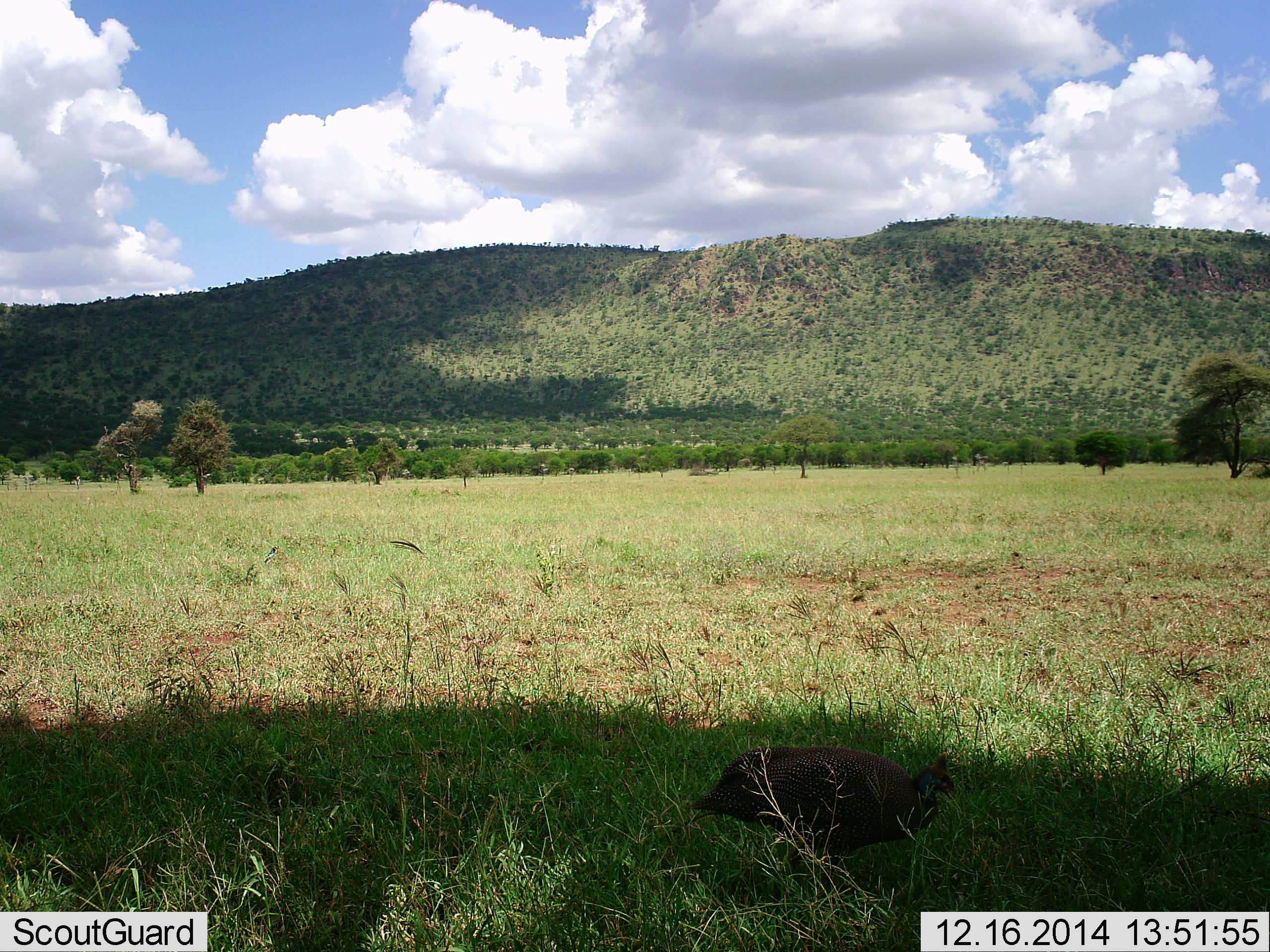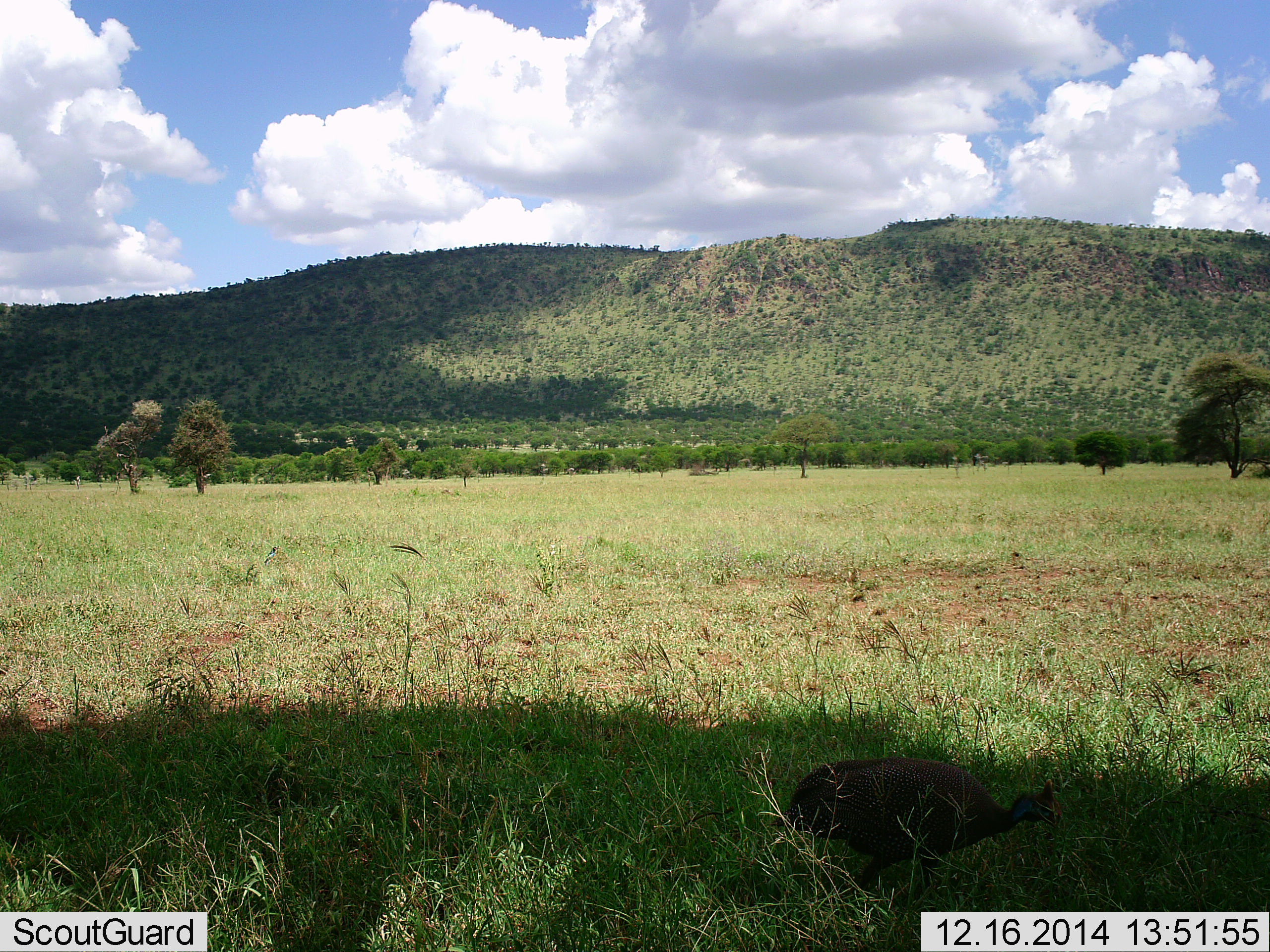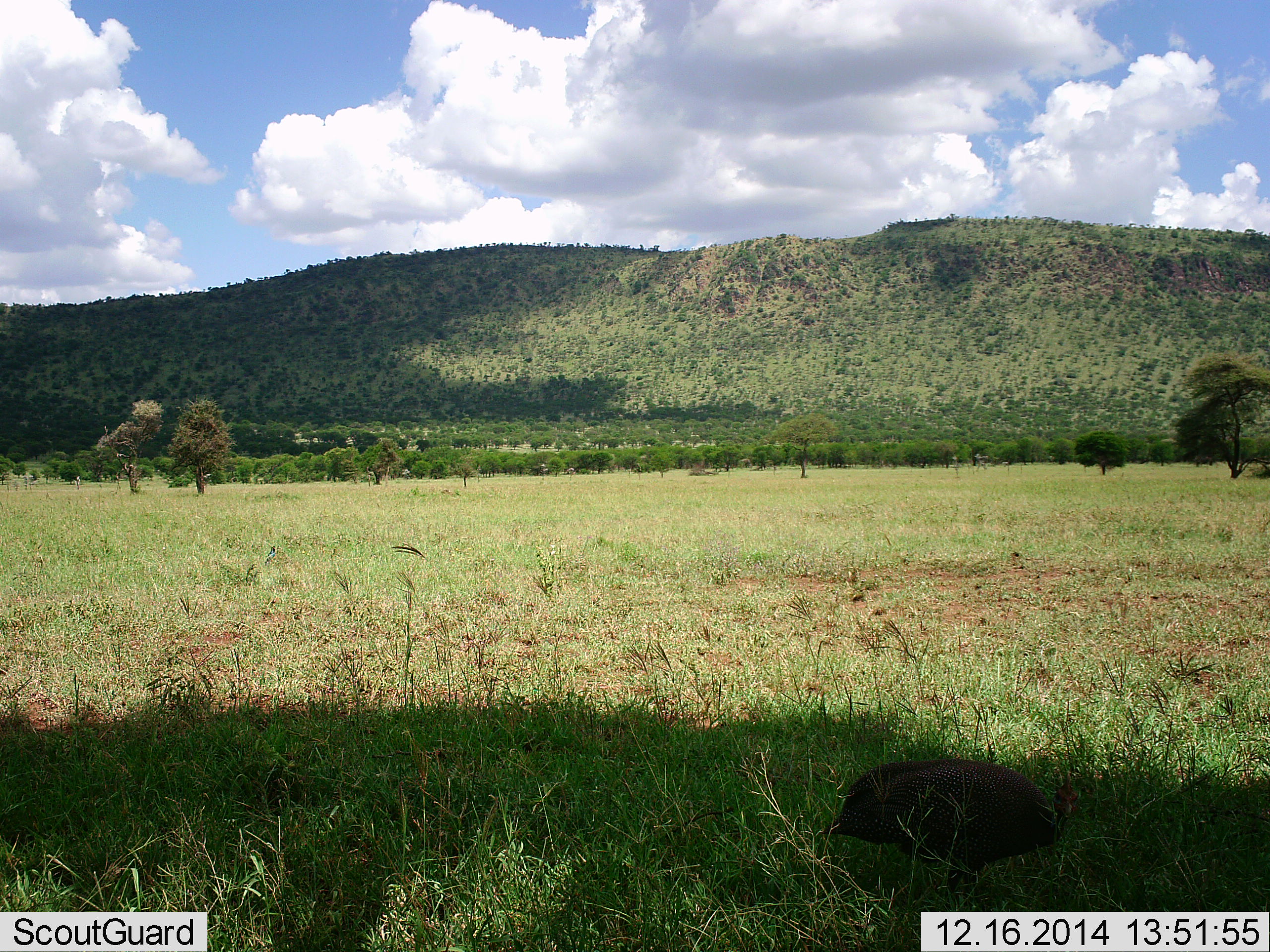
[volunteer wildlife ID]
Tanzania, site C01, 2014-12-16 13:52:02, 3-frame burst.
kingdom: Animalia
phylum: Chordata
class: Aves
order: Galliformes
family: Numididae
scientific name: Numididae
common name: guinea fowl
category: guineafowl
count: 1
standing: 9%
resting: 0%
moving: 91%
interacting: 0%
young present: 0%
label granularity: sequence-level